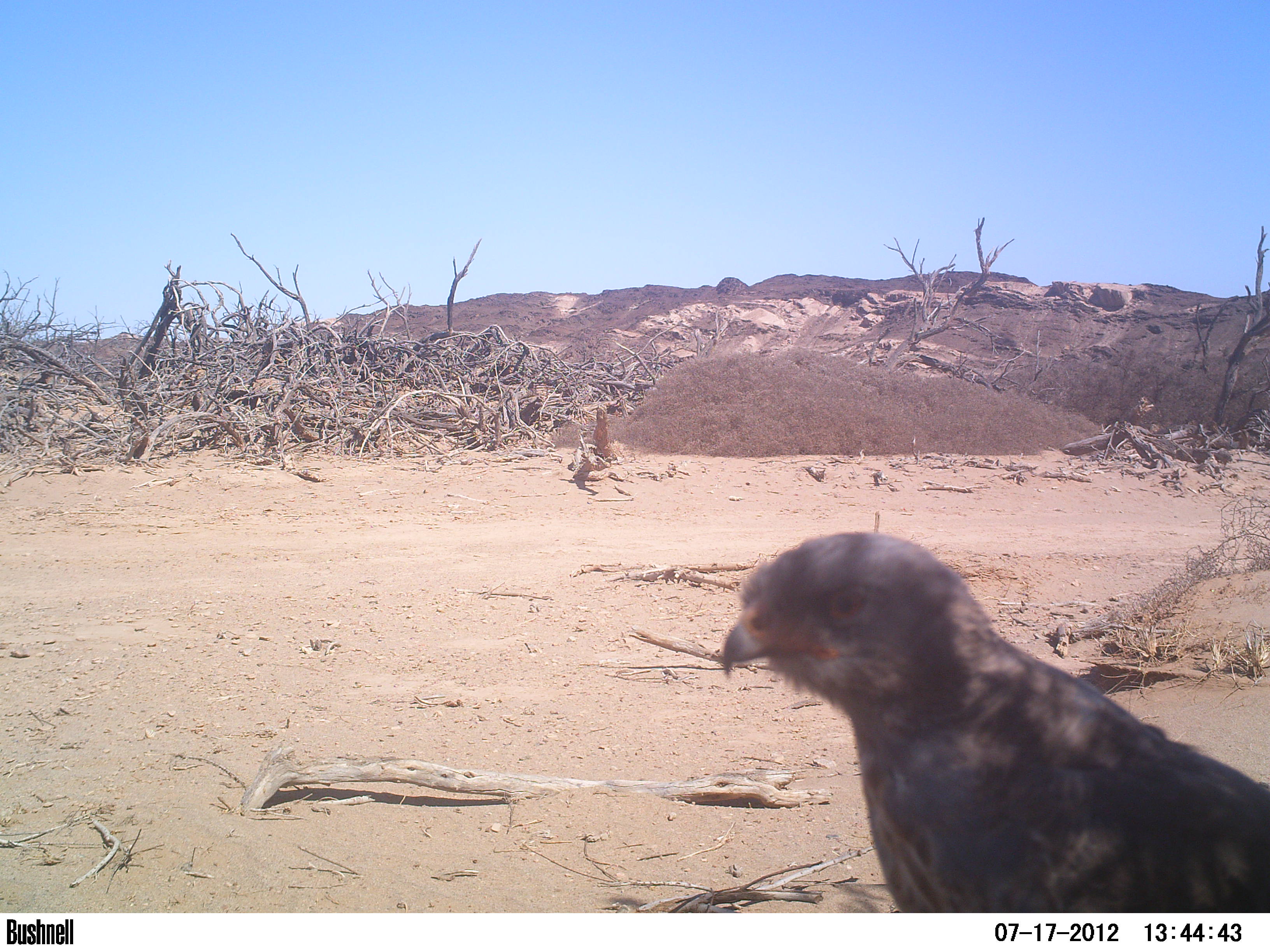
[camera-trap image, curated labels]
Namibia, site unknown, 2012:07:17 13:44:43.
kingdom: Animalia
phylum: Chordata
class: Aves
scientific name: Aves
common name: raptor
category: cn-raptors